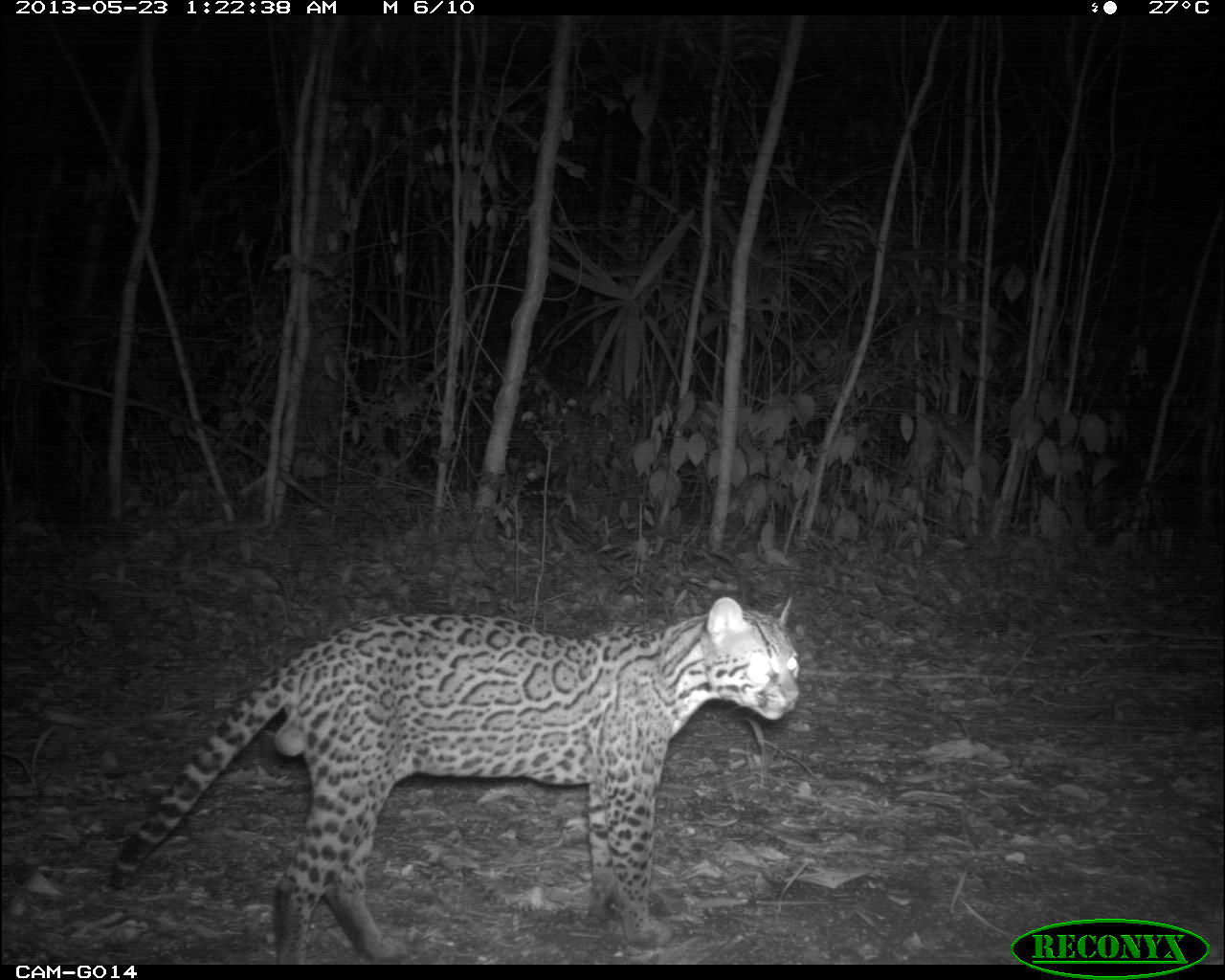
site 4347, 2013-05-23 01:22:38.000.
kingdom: Animalia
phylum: Chordata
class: Mammalia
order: Carnivora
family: Felidae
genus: Leopardus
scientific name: Leopardus pardalis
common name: ocelot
Leopardus pardalis (ocelot), count 1, sex male.